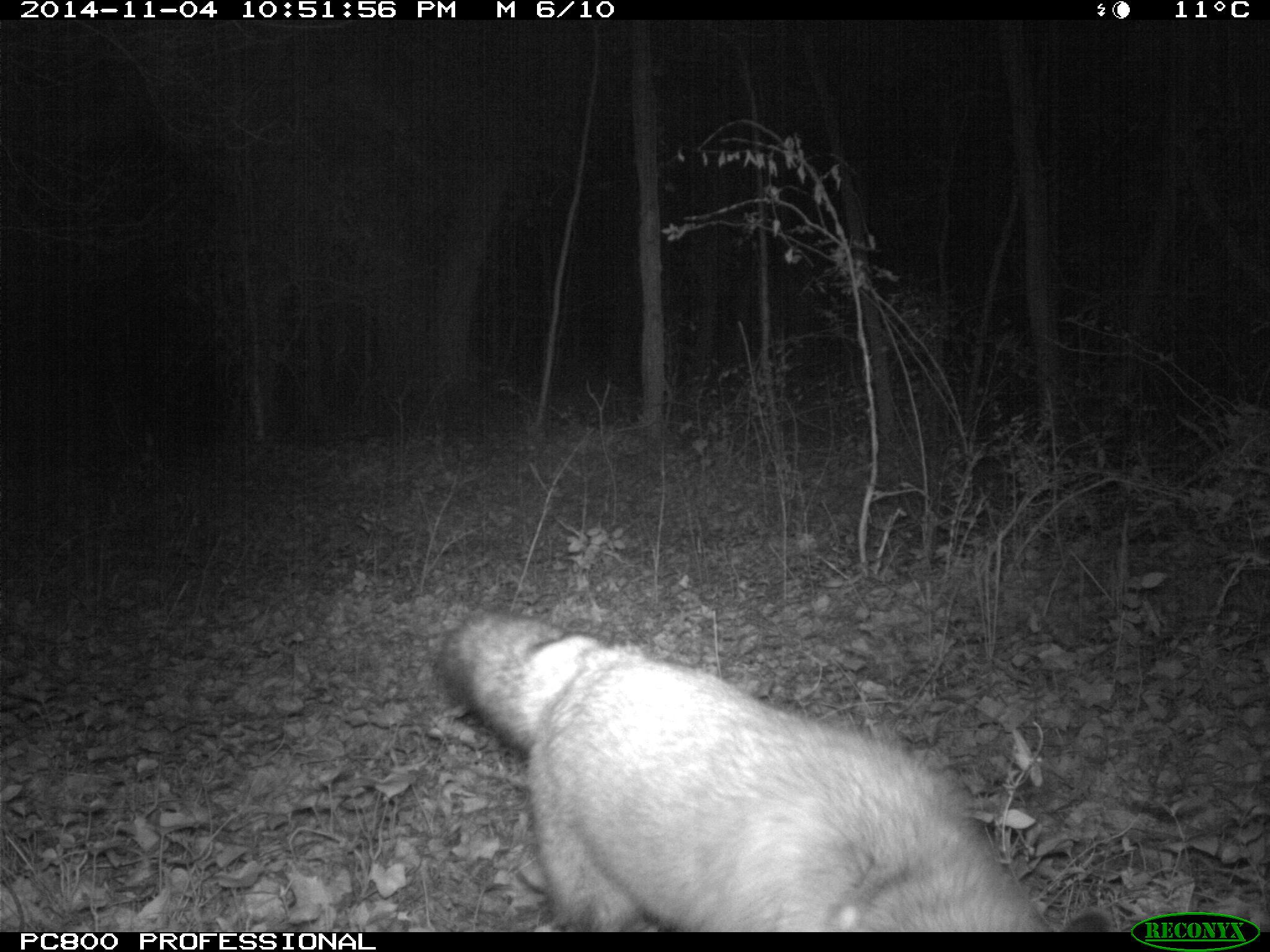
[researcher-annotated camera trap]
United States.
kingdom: Animalia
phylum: Chordata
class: Mammalia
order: Carnivora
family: Canidae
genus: Vulpes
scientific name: Vulpes vulpes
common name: red fox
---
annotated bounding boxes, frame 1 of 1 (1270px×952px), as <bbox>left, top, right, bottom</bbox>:
Red Fox: <bbox>431, 605, 1055, 933</bbox>